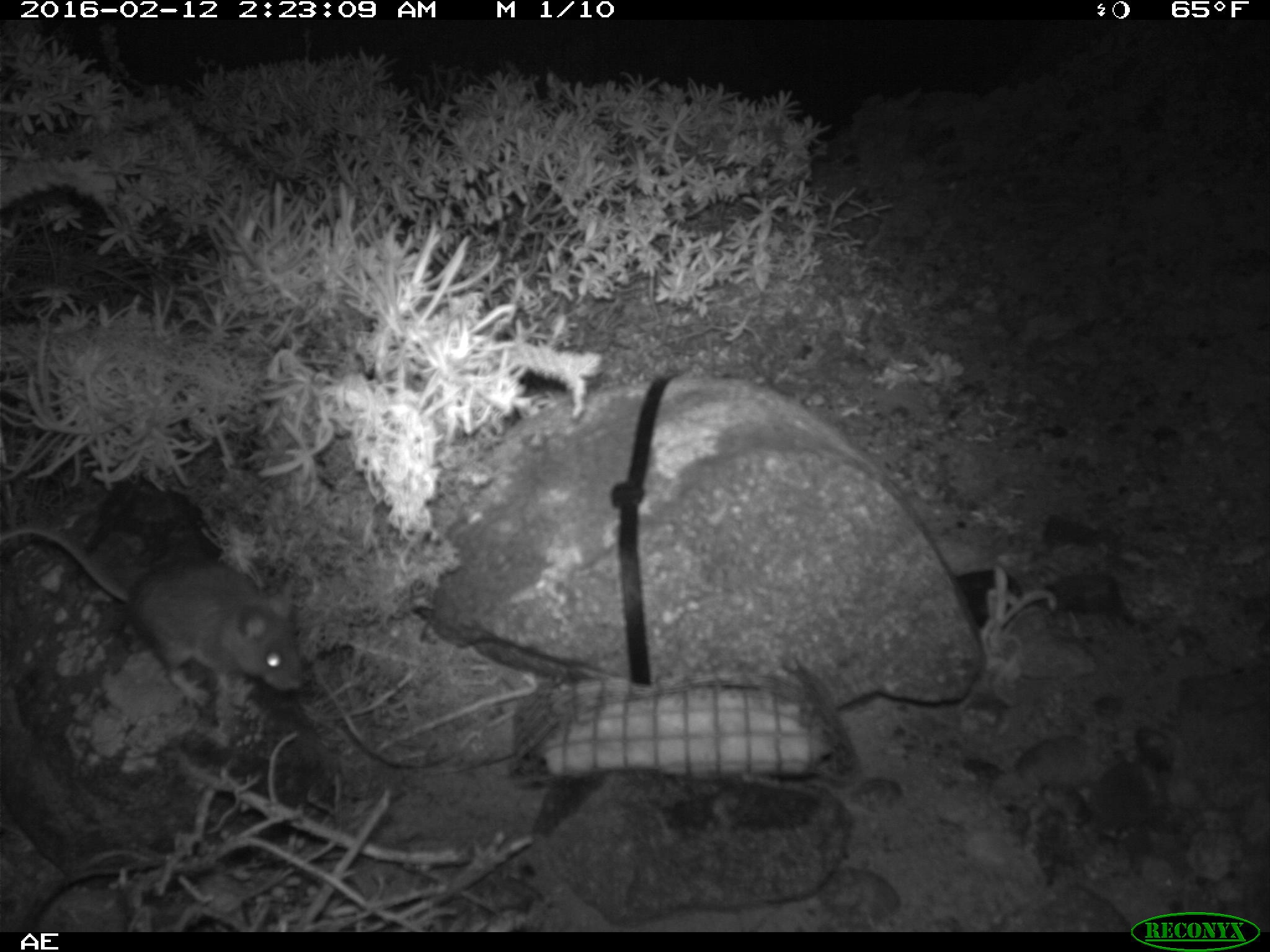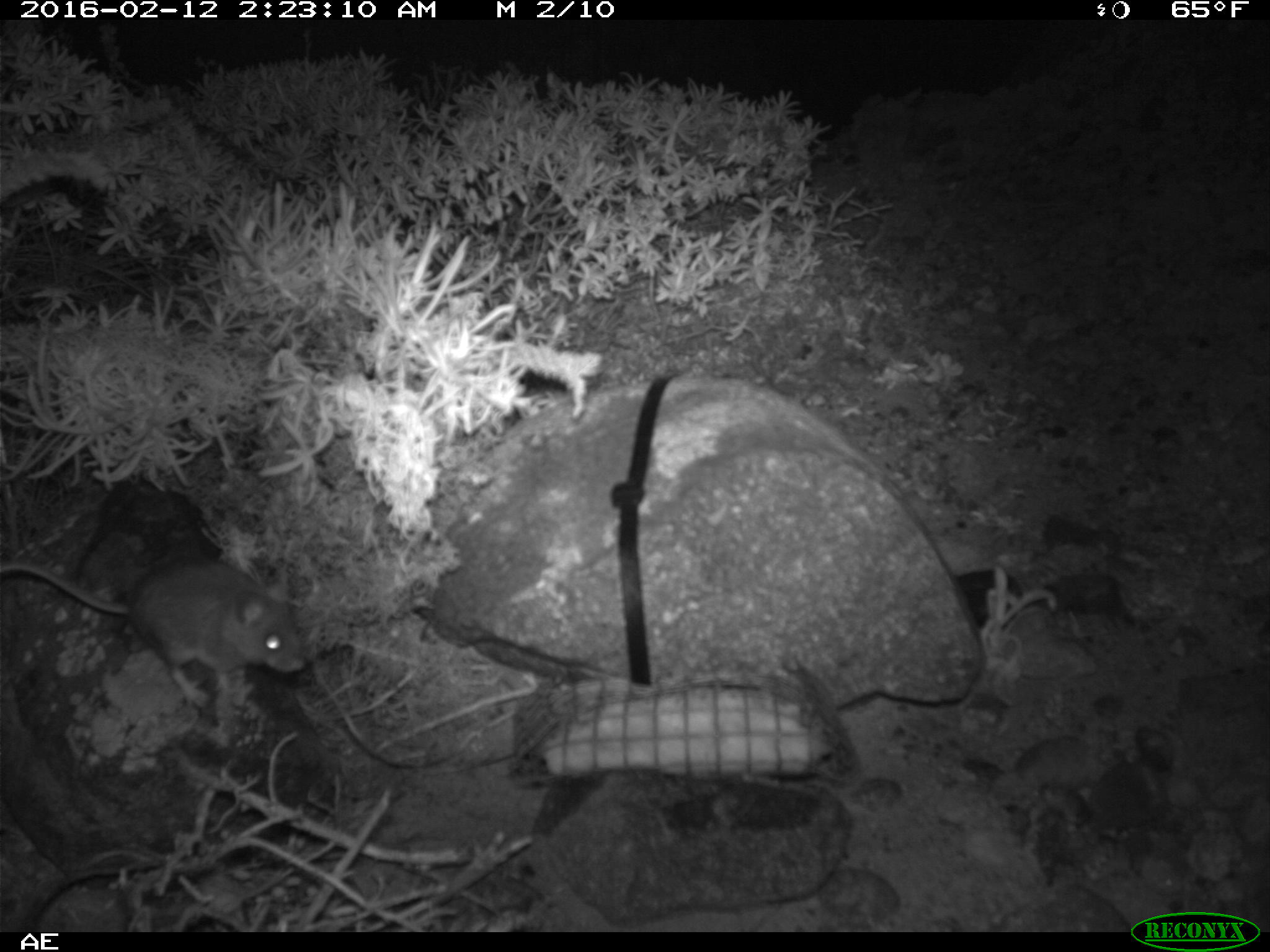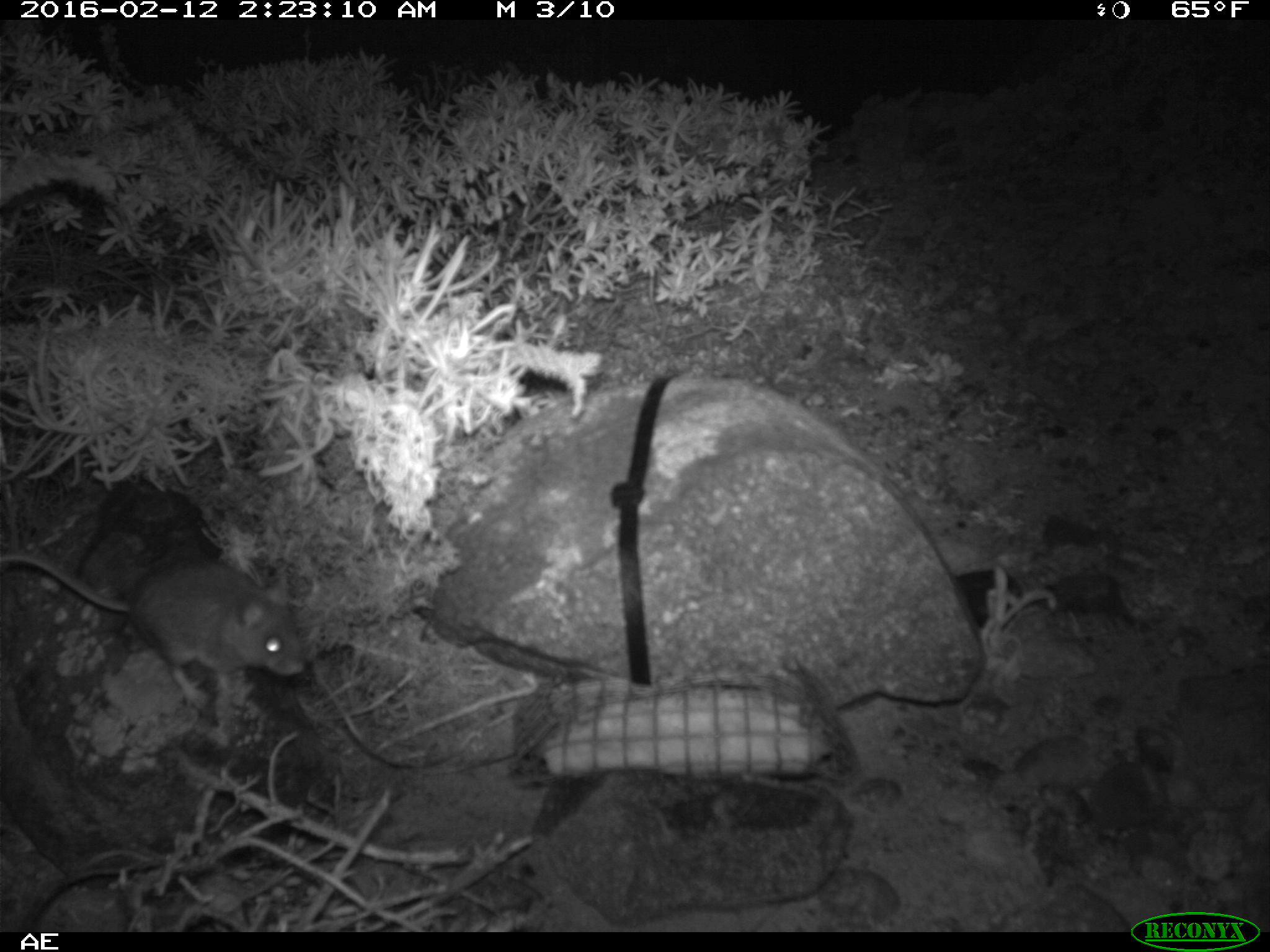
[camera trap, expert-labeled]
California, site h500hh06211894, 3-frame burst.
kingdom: Animalia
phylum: Chordata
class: Mammalia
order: Rodentia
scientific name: Rodentia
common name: rodent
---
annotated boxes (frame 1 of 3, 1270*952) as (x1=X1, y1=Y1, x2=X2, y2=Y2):
rodent: (x1=0, y1=525, x2=303, y2=706)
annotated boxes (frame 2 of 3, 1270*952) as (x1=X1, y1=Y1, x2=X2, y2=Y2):
rodent: (x1=0, y1=549, x2=307, y2=703)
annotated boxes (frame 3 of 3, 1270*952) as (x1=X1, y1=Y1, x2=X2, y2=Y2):
rodent: (x1=0, y1=555, x2=306, y2=707)